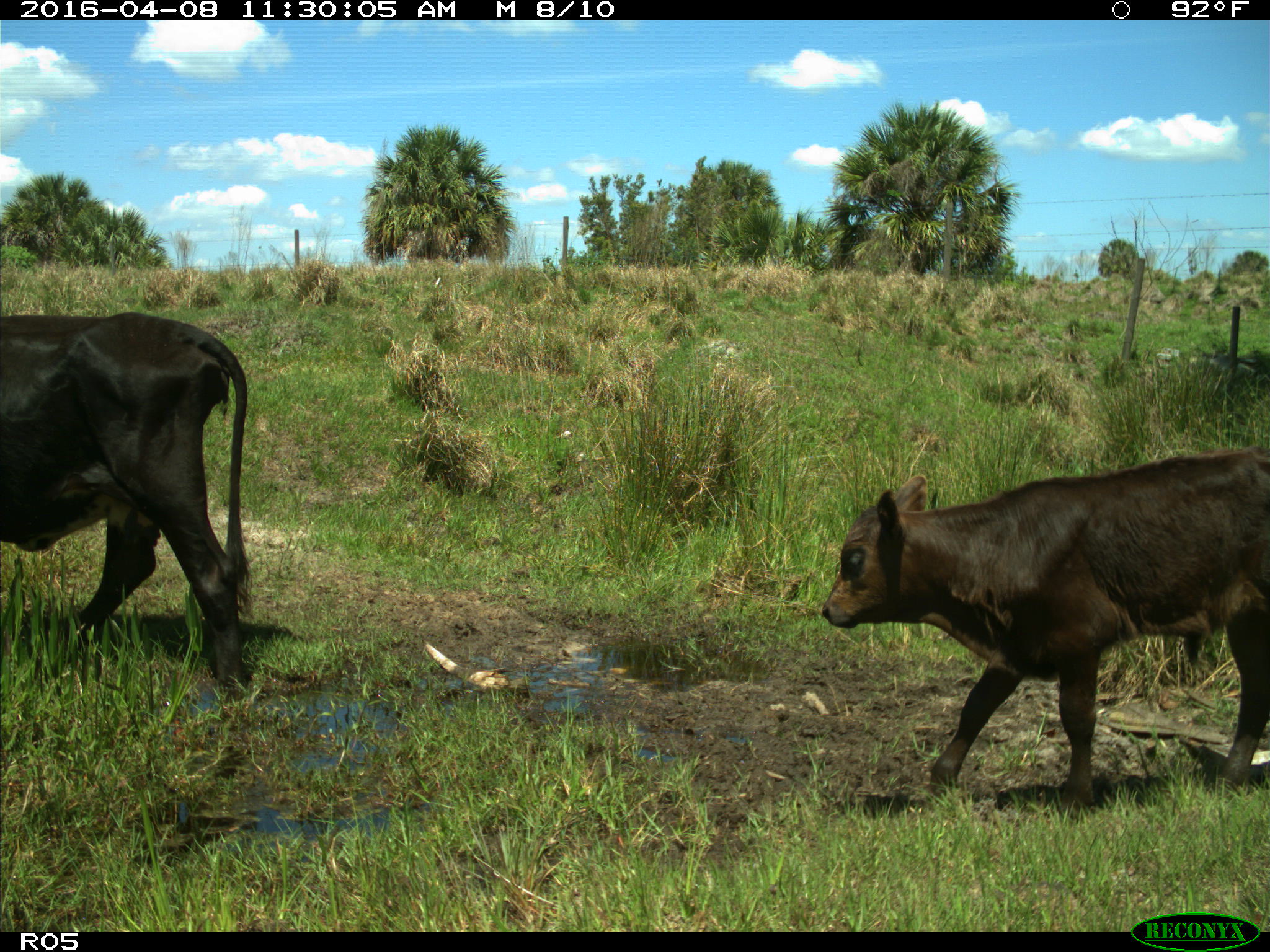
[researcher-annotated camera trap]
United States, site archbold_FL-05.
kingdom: Animalia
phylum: Chordata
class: Mammalia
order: Artiodactyla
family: Bovidae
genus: Bos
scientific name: Bos taurus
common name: domestic cow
Bos taurus (domestic cow).